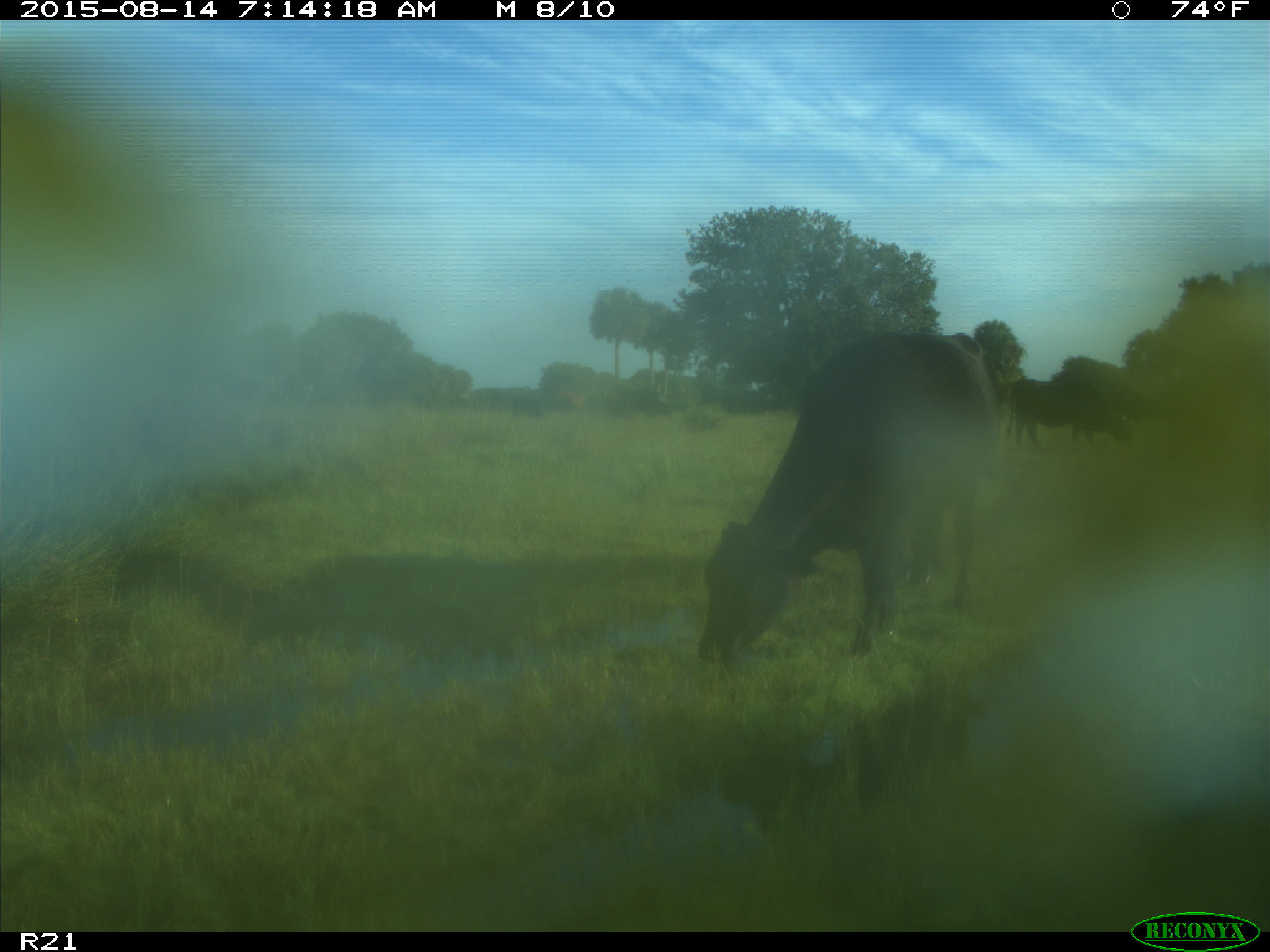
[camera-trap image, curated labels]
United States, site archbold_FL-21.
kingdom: Animalia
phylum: Chordata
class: Mammalia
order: Artiodactyla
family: Bovidae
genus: Bos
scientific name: Bos taurus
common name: domestic cow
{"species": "Bos taurus (domestic cow)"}